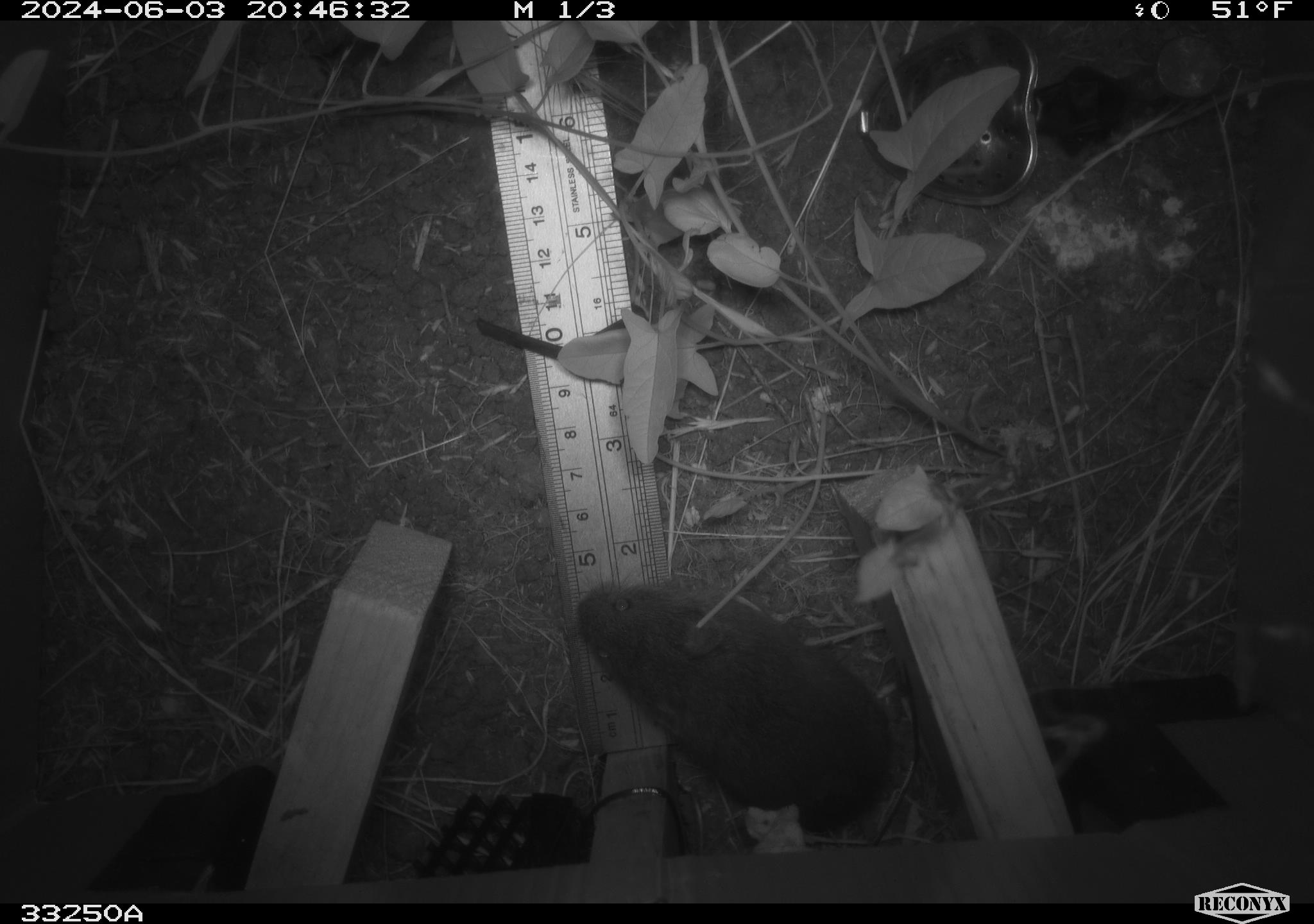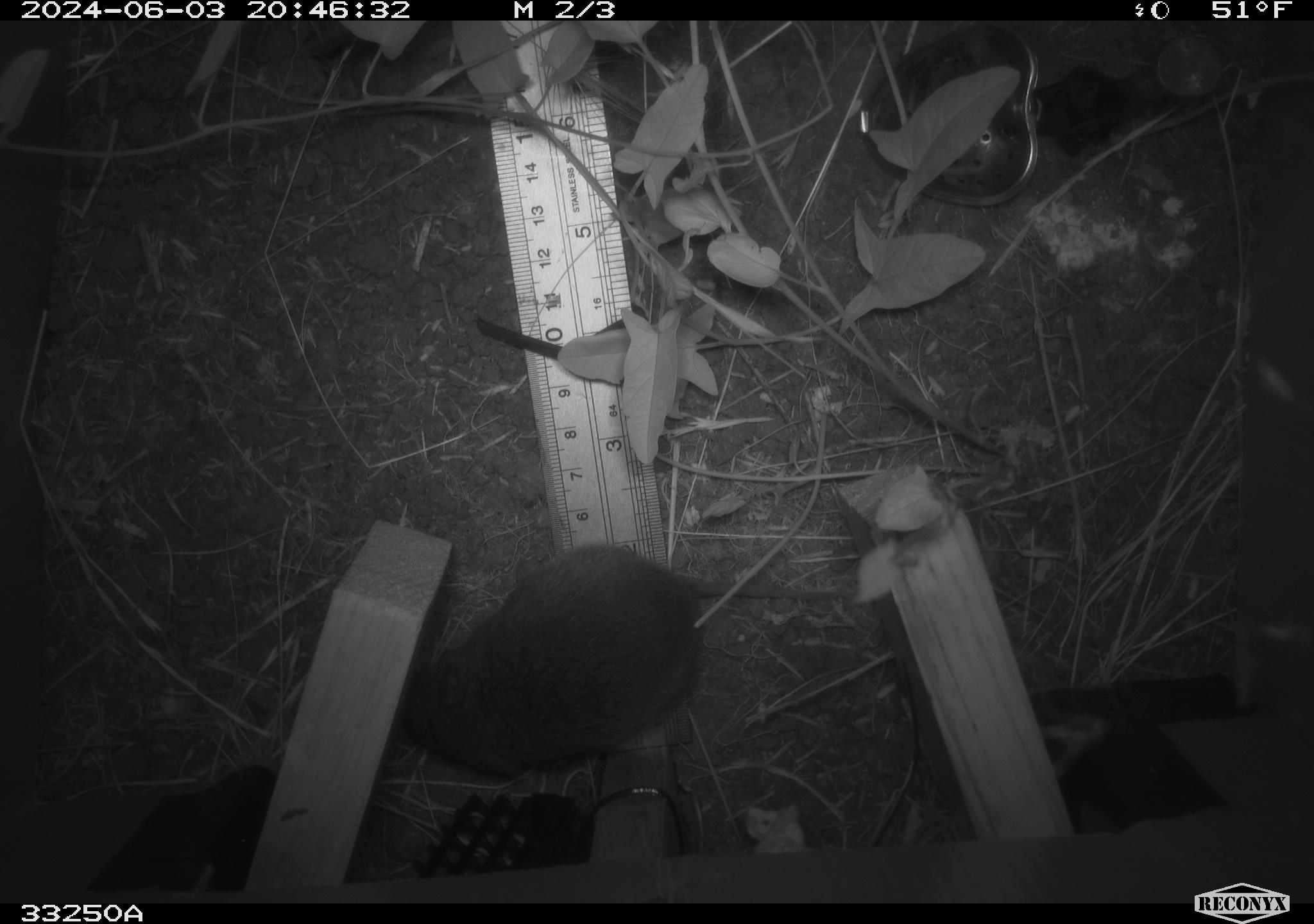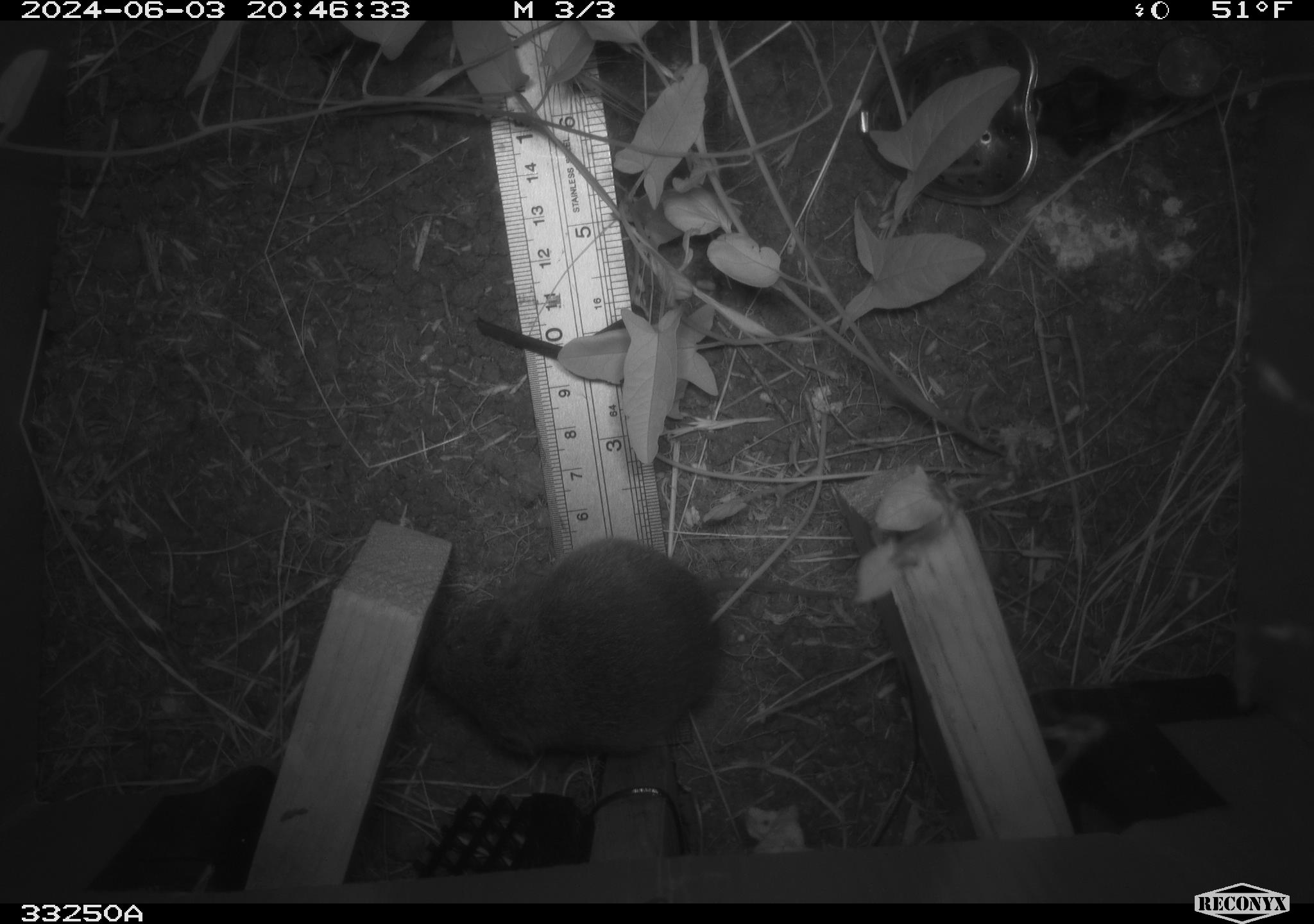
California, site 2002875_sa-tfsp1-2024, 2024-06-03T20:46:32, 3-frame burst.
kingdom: Animalia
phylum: Chordata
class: Mammalia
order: Rodentia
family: Cricetidae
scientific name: Arvicolinae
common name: voles, lemmings, and muskrats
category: arvicolinae subfamily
Arvicolinae subfamily (voles, lemmings, and muskrats) (Arvicolinae).